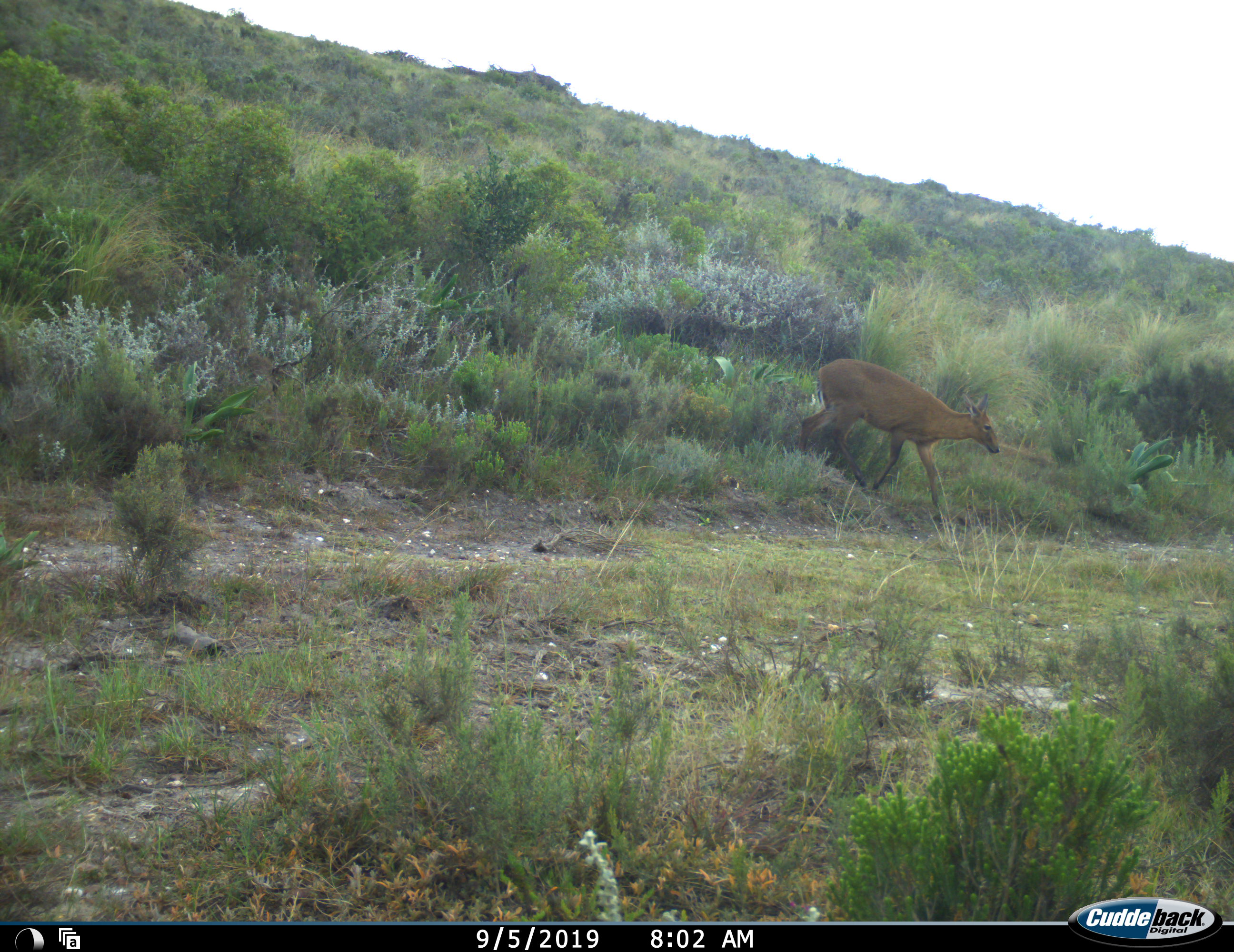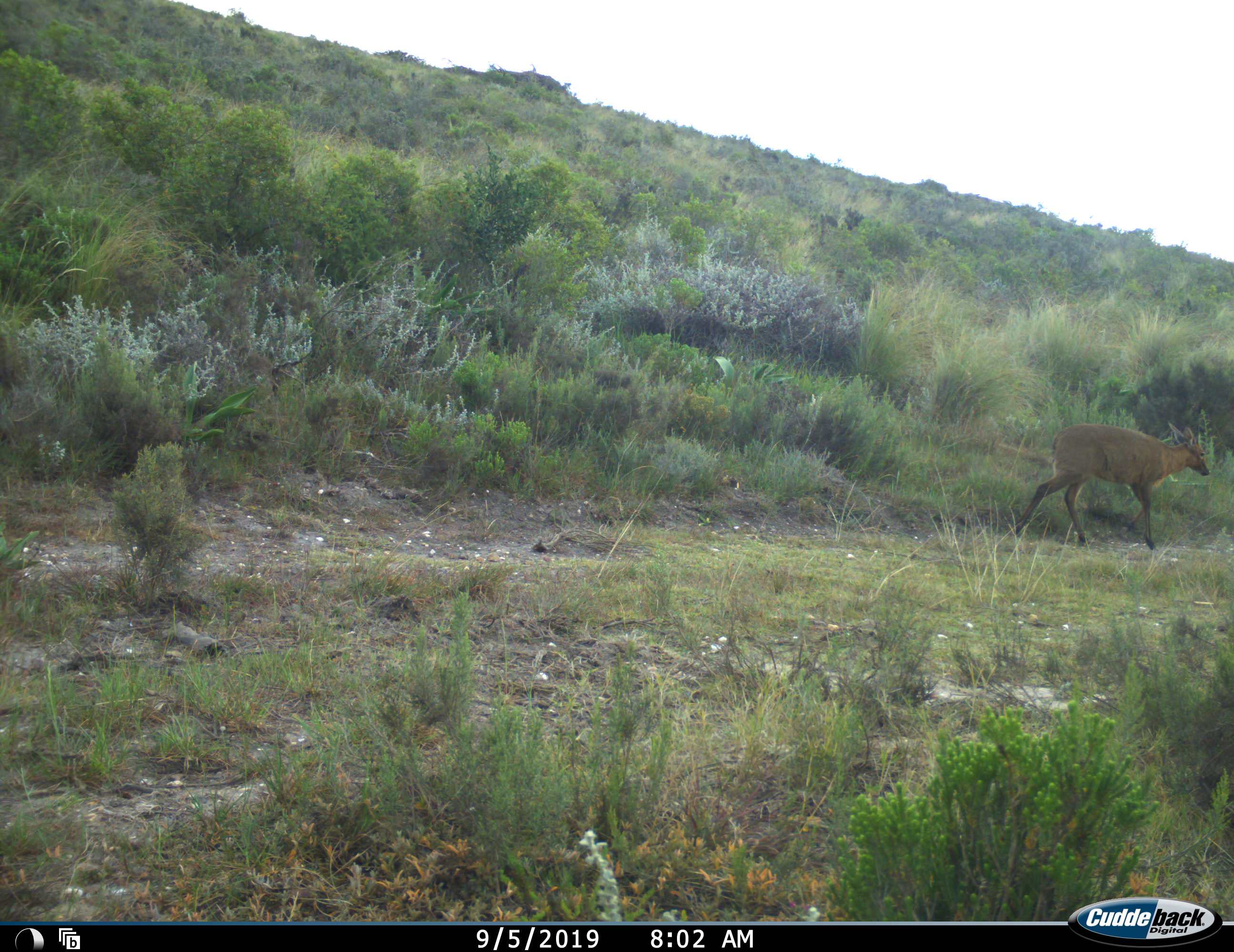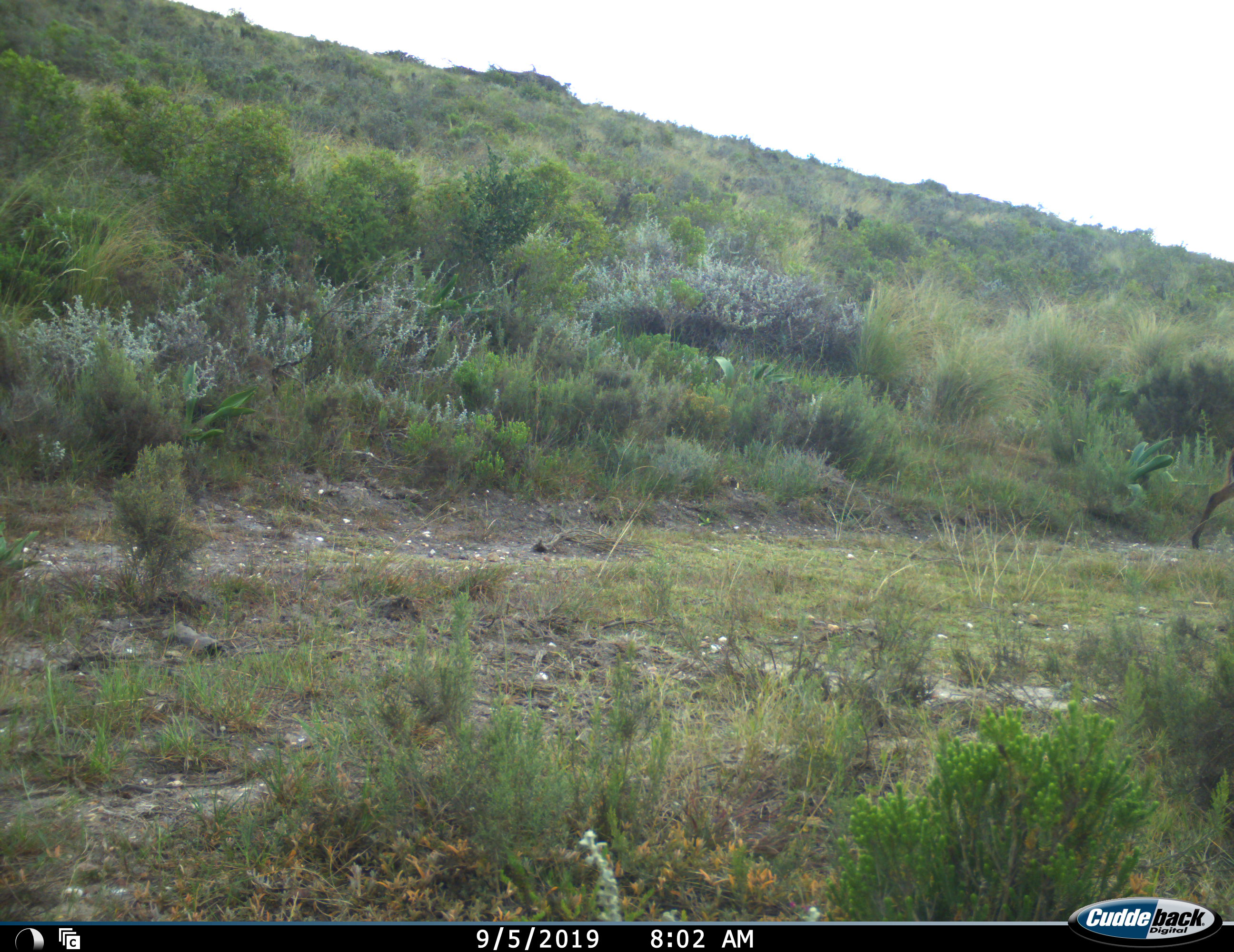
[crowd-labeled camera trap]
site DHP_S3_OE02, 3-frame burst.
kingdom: Animalia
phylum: Chordata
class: Mammalia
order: Artiodactyla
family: Bovidae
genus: Oreotragus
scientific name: Oreotragus oreotragus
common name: klipspringer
Klipspringer (Oreotragus oreotragus), count 1. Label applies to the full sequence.